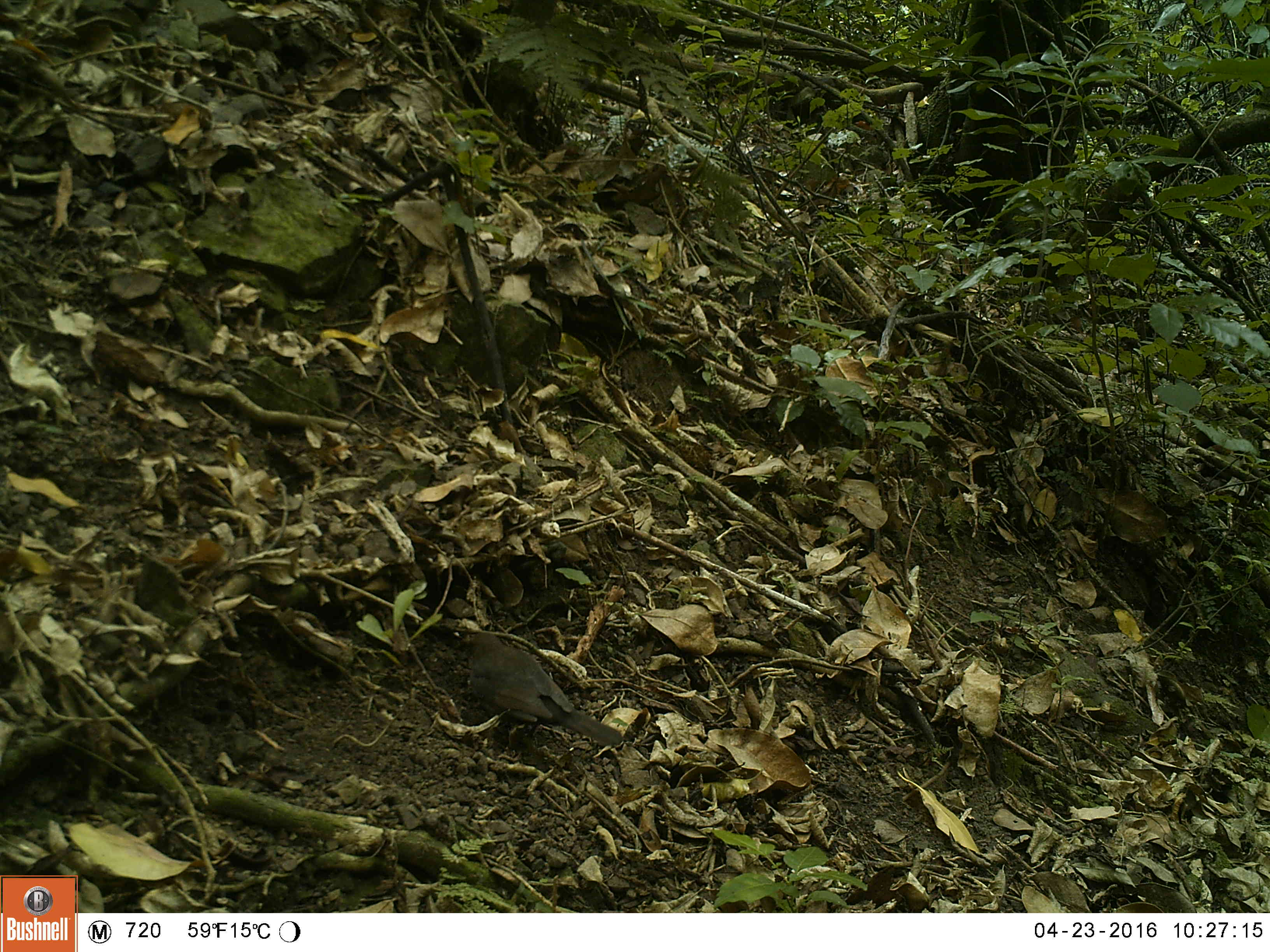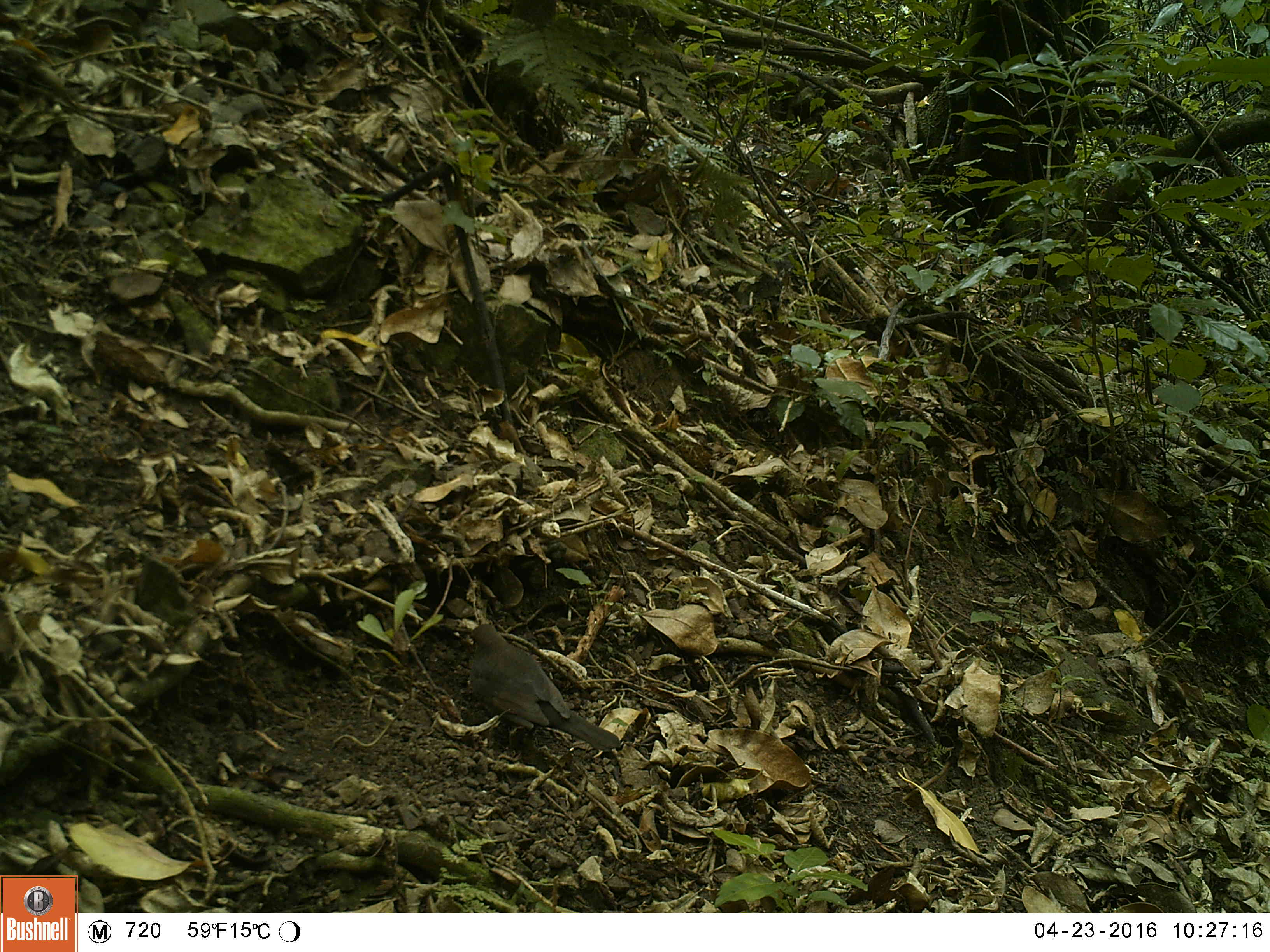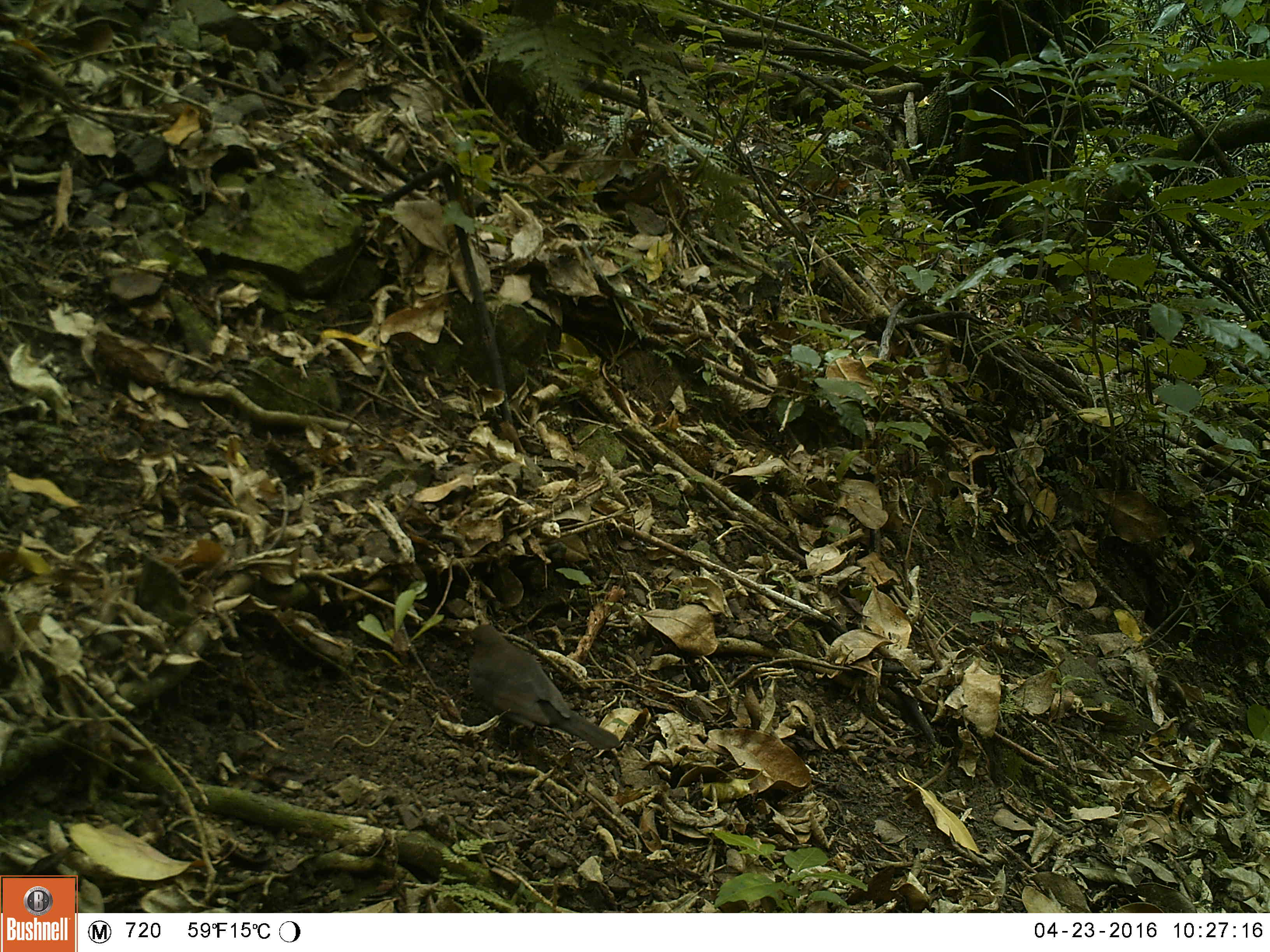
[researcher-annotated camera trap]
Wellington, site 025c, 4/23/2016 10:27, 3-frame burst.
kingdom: Animalia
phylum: Chordata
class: Aves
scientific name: Aves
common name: bird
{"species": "bird (Aves)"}